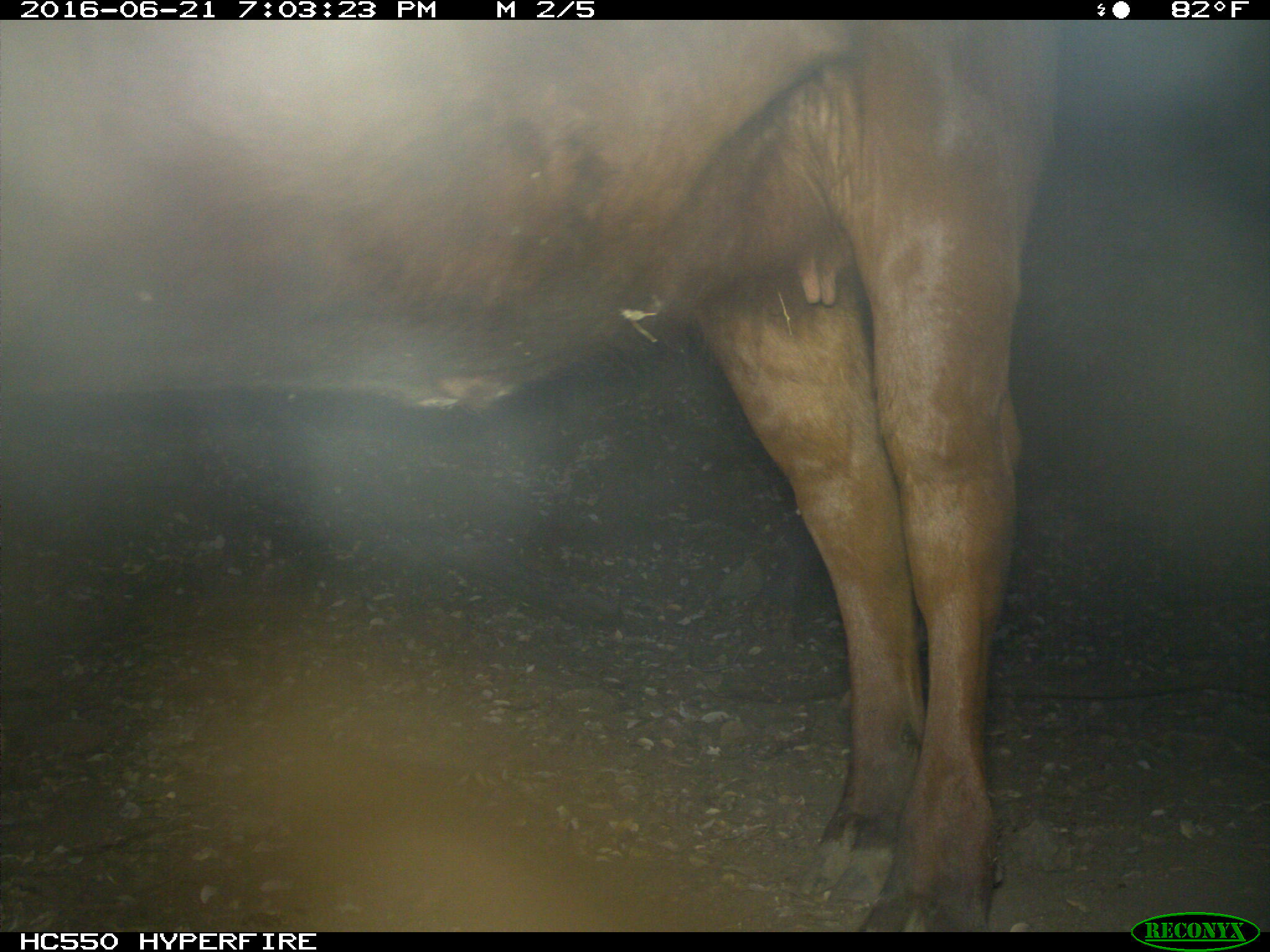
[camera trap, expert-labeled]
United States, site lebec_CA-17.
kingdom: Animalia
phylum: Chordata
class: Mammalia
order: Artiodactyla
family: Bovidae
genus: Bos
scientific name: Bos taurus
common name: domestic cow